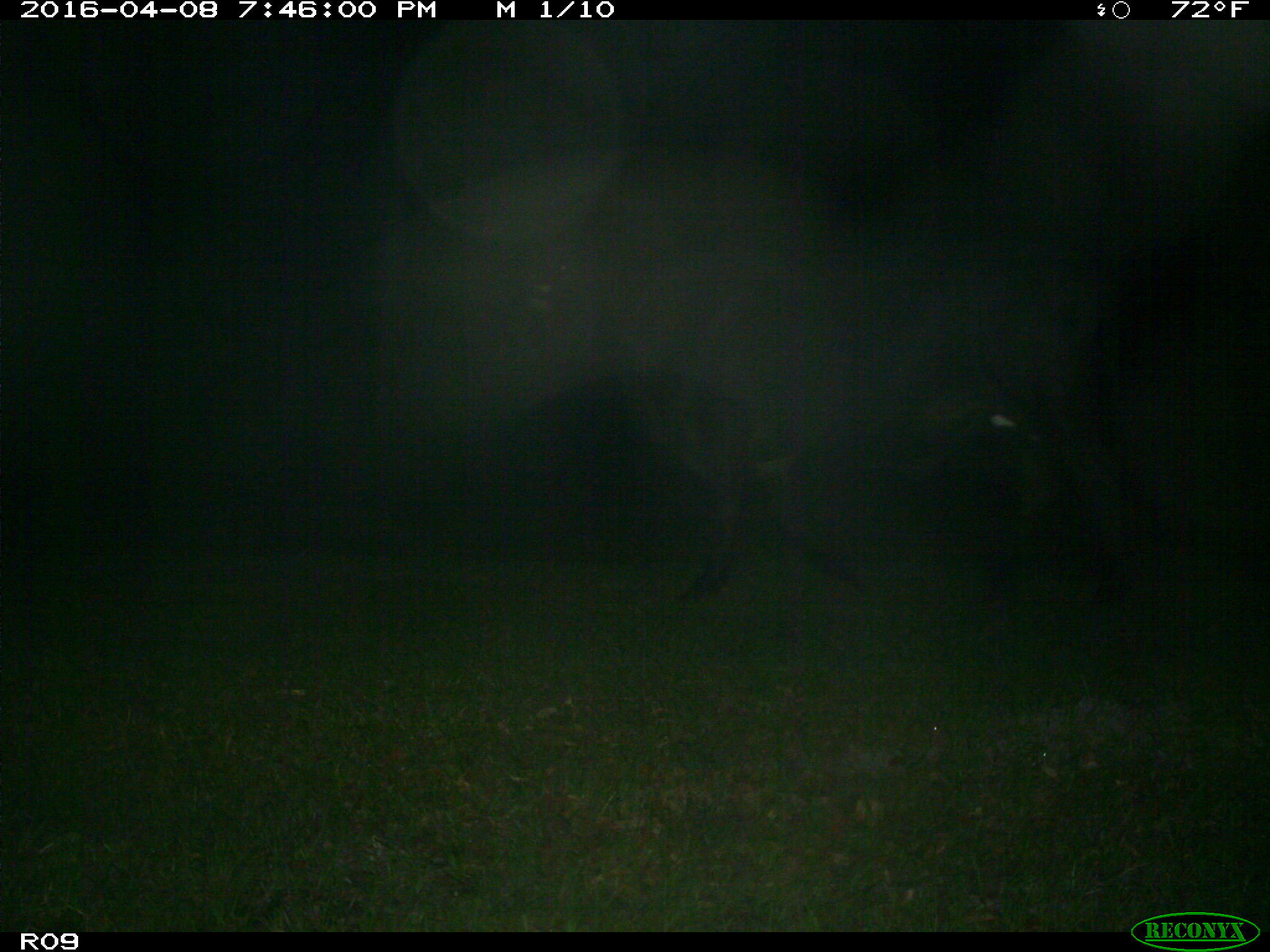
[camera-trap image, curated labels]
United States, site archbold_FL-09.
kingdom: Animalia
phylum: Chordata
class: Mammalia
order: Artiodactyla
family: Bovidae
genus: Bos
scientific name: Bos taurus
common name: domestic cow